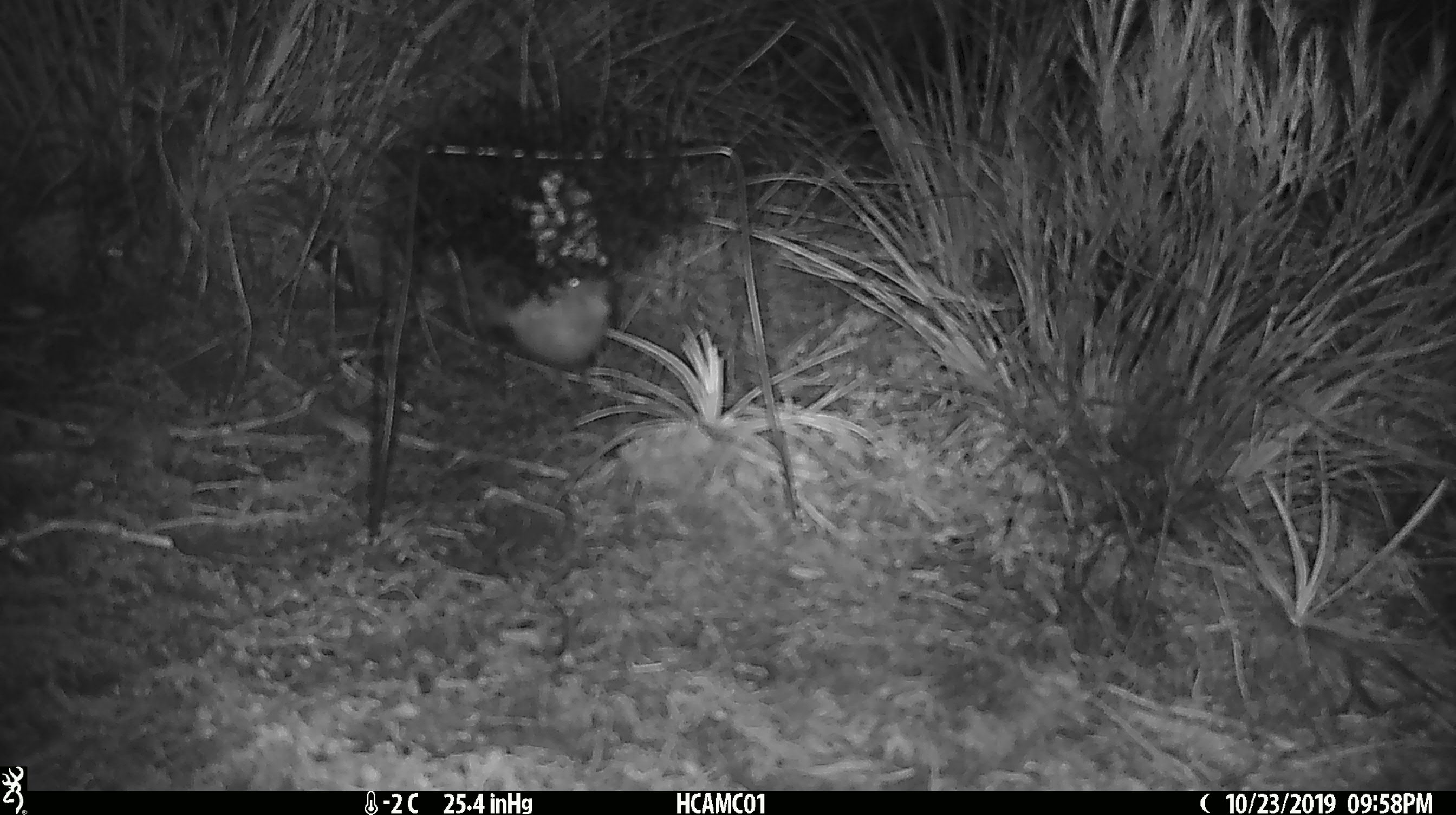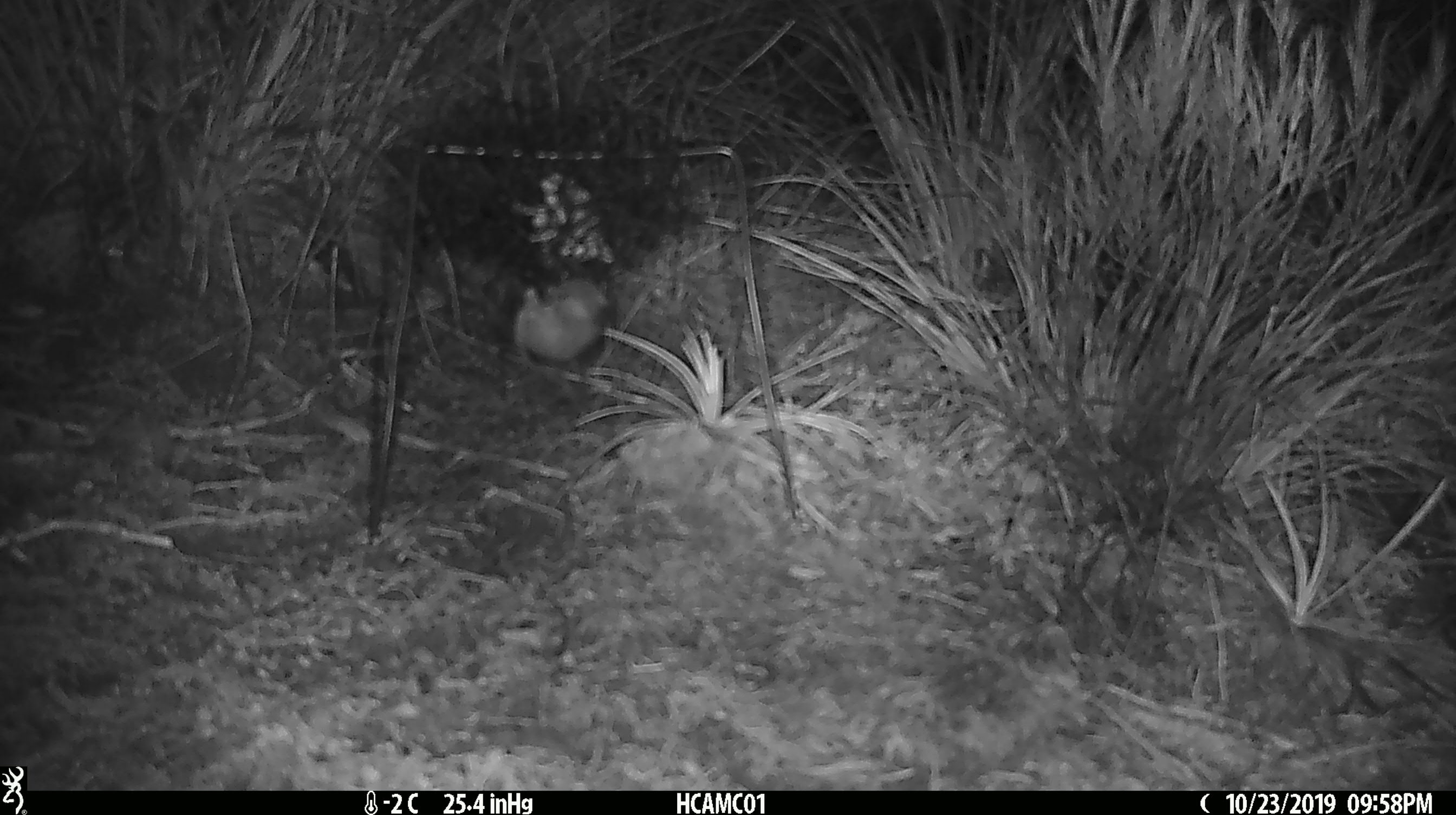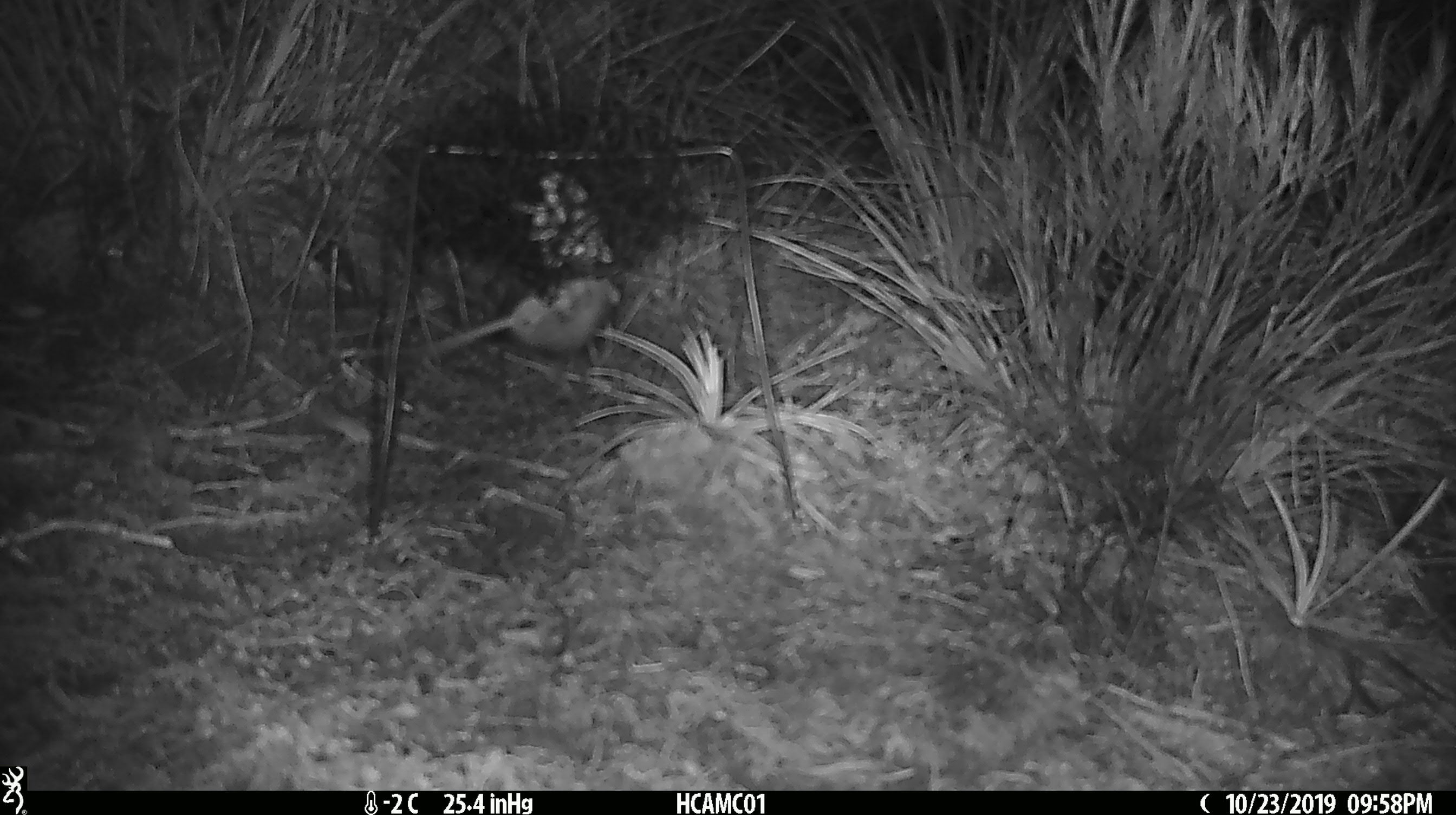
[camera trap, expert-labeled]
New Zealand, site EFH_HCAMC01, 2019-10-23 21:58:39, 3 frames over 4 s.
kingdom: Animalia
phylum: Chordata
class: Mammalia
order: Rodentia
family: Muridae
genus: Mus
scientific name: Mus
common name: mouse